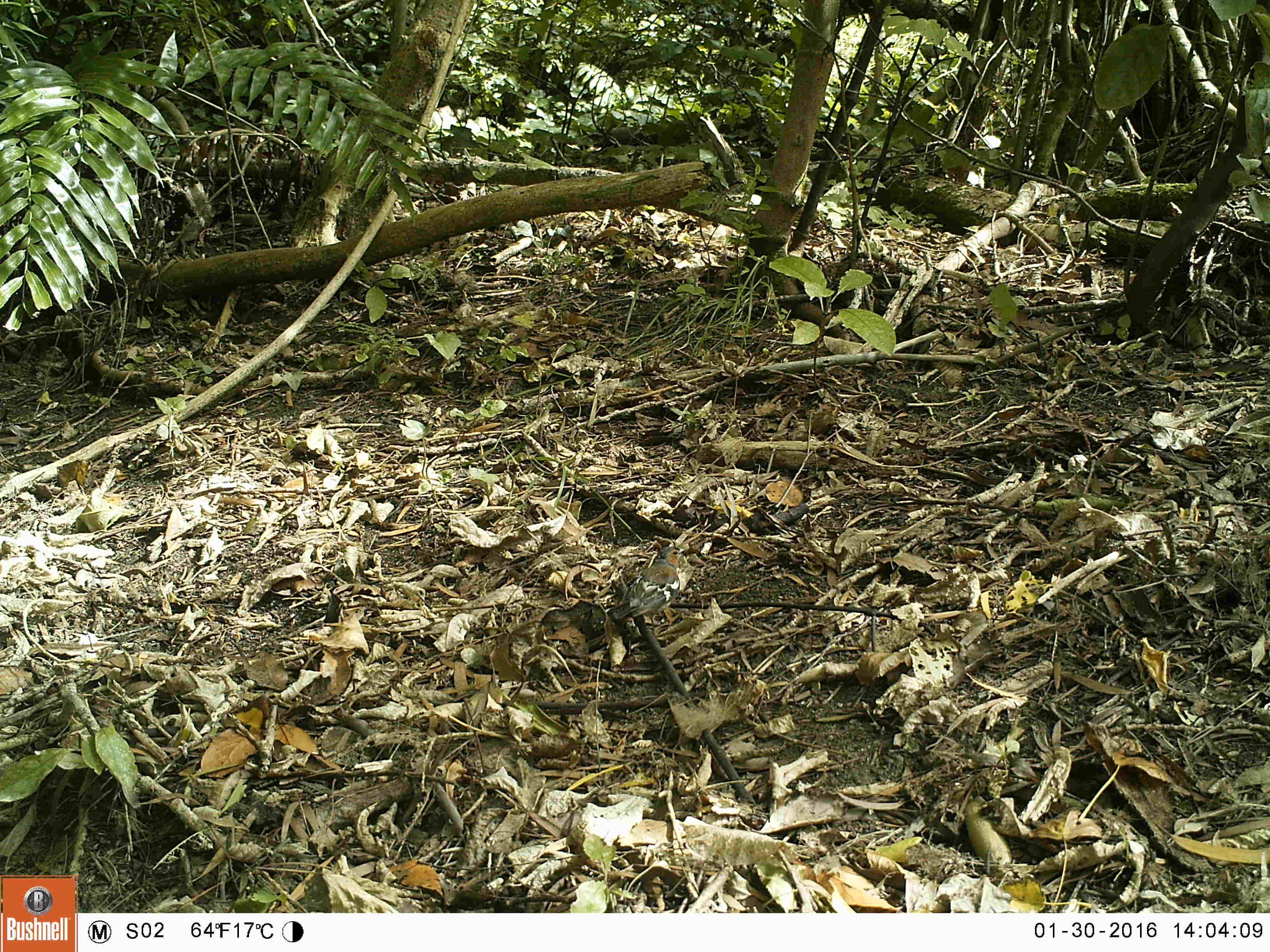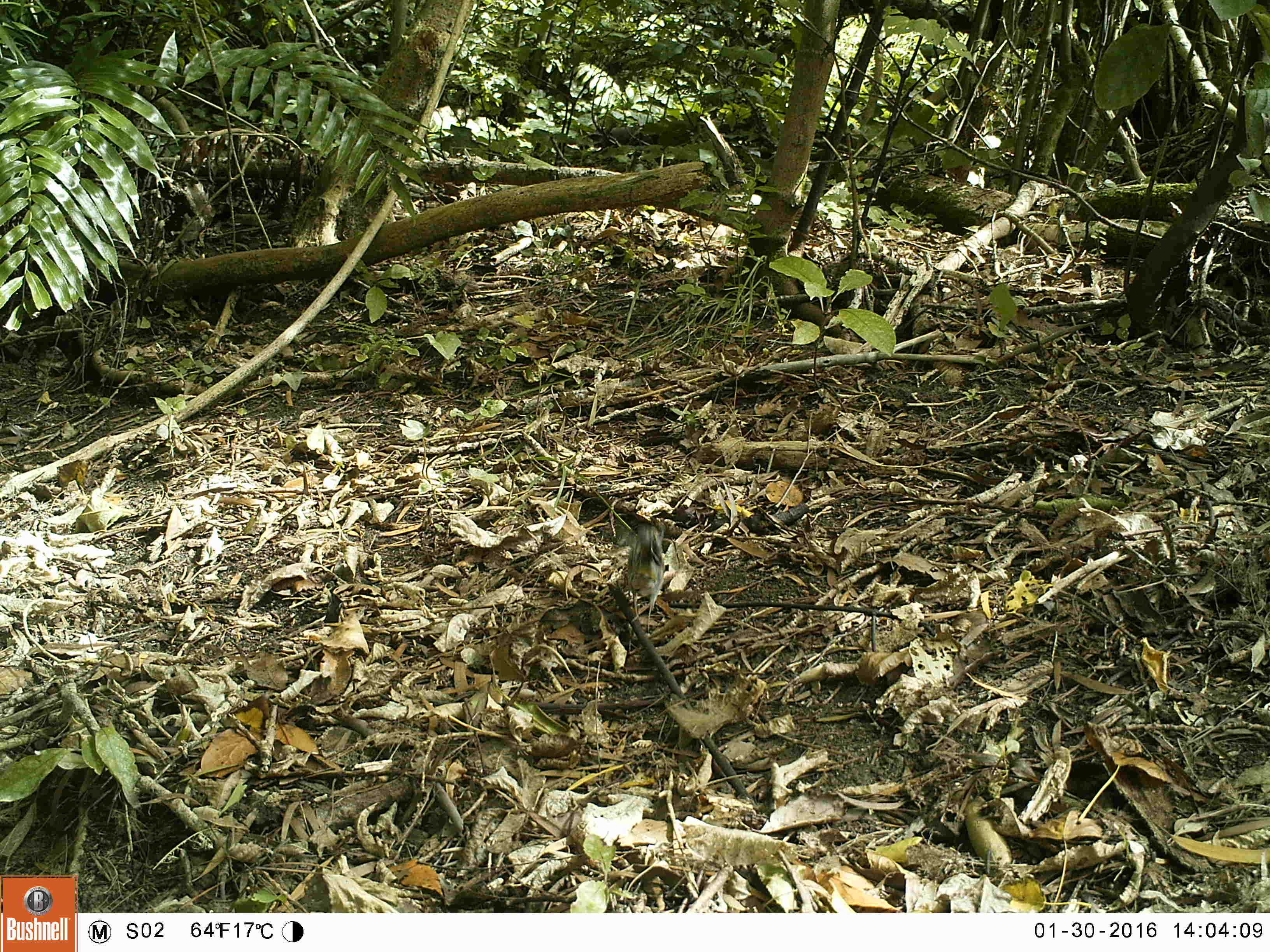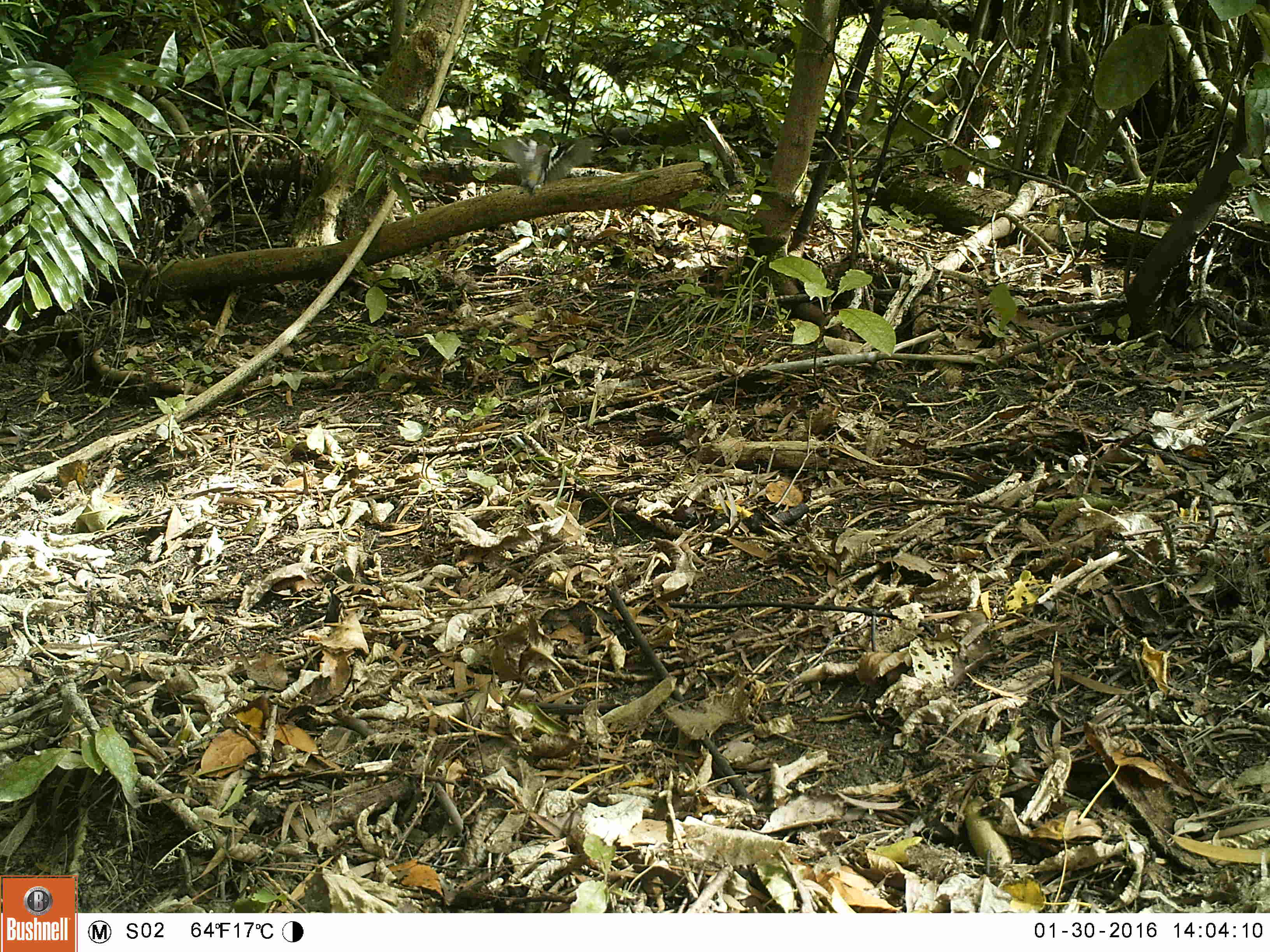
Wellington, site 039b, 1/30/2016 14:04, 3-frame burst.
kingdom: Animalia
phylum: Chordata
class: Aves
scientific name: Aves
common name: bird